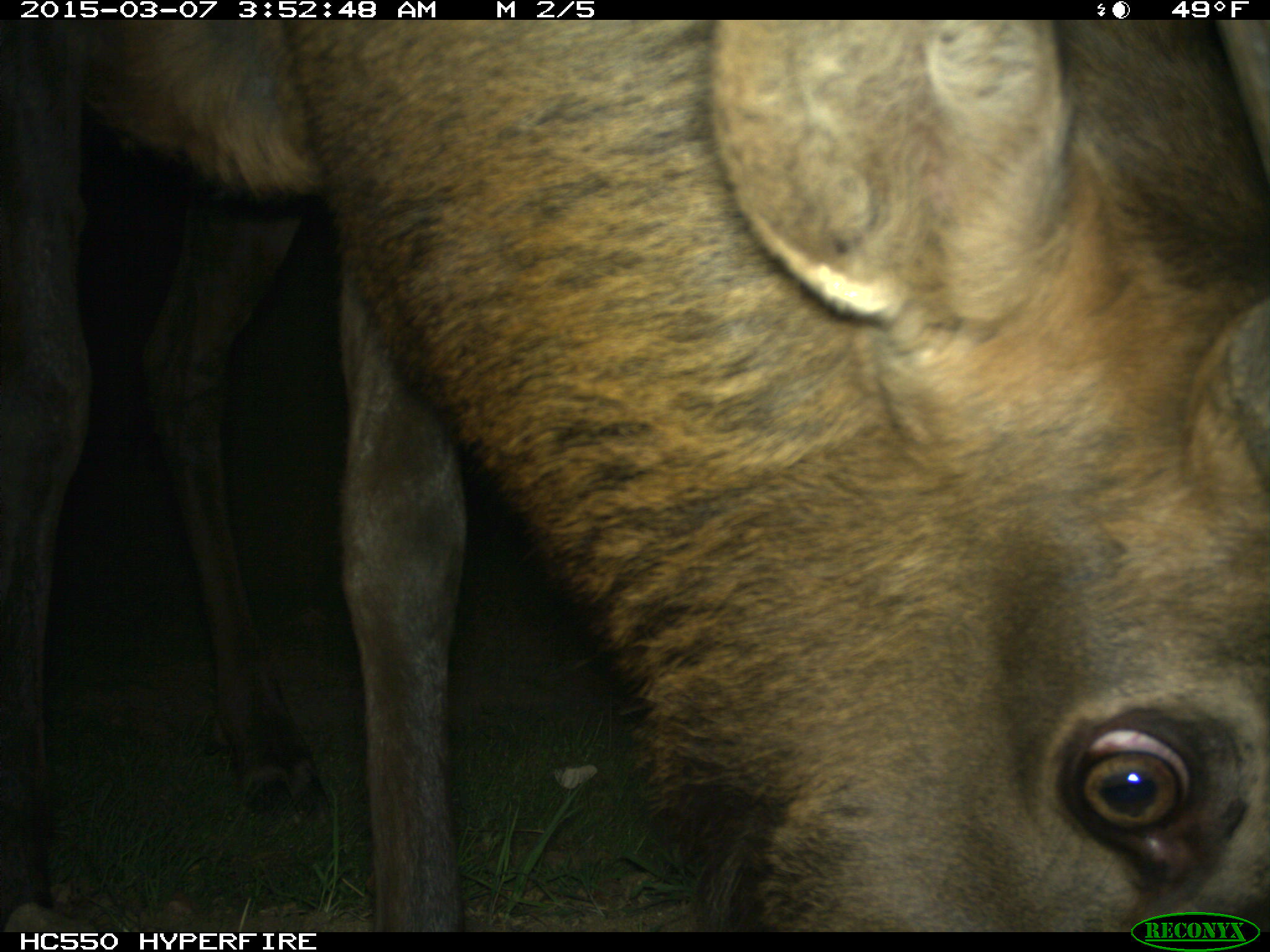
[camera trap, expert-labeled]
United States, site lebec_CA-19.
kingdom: Animalia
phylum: Chordata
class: Mammalia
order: Artiodactyla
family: Cervidae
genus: Cervus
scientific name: Cervus canadensis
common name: elk